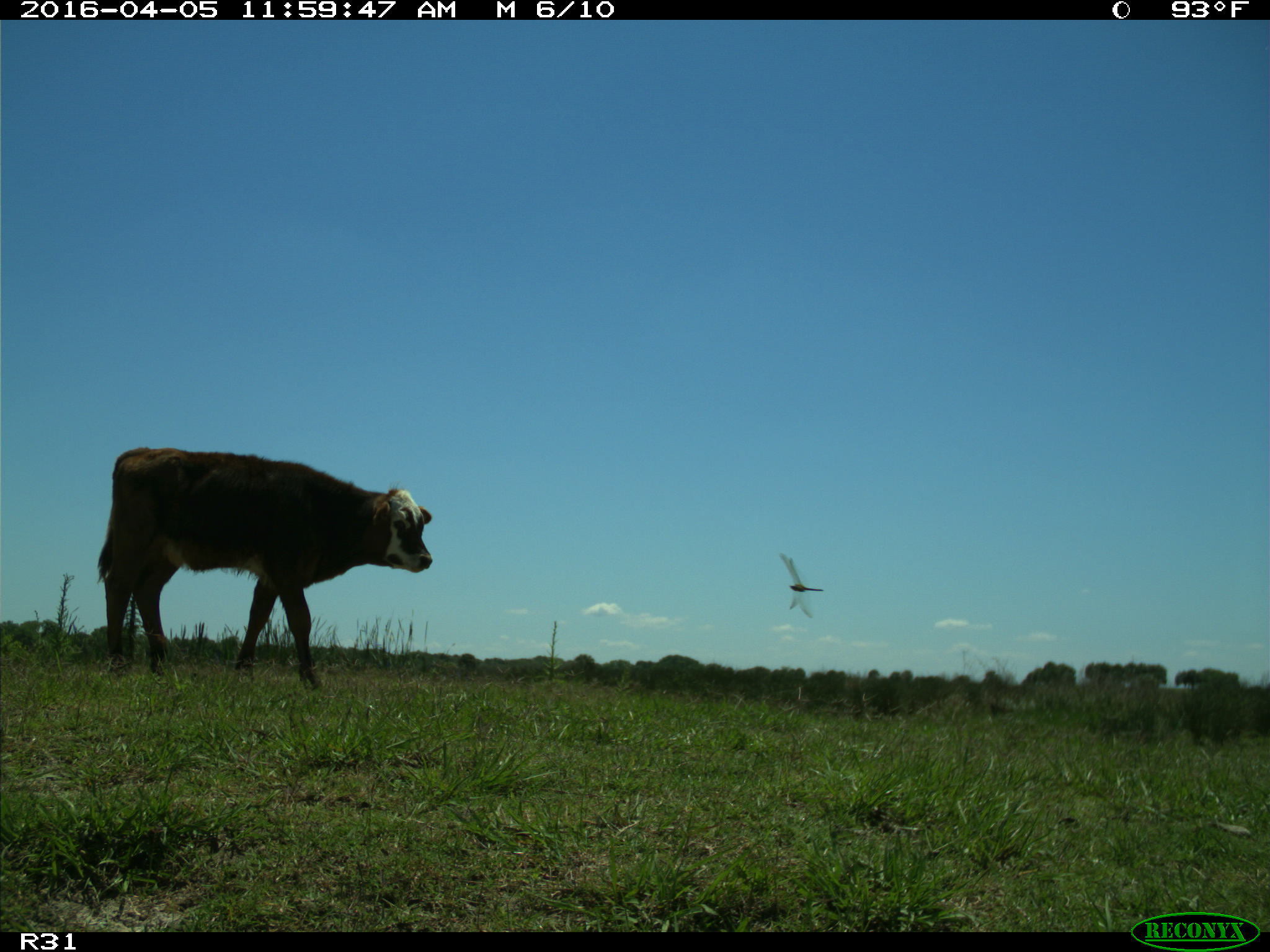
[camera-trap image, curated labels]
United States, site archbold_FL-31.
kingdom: Animalia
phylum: Chordata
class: Mammalia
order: Artiodactyla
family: Bovidae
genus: Bos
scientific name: Bos taurus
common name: domestic cow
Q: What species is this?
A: Bos taurus (domestic cow).